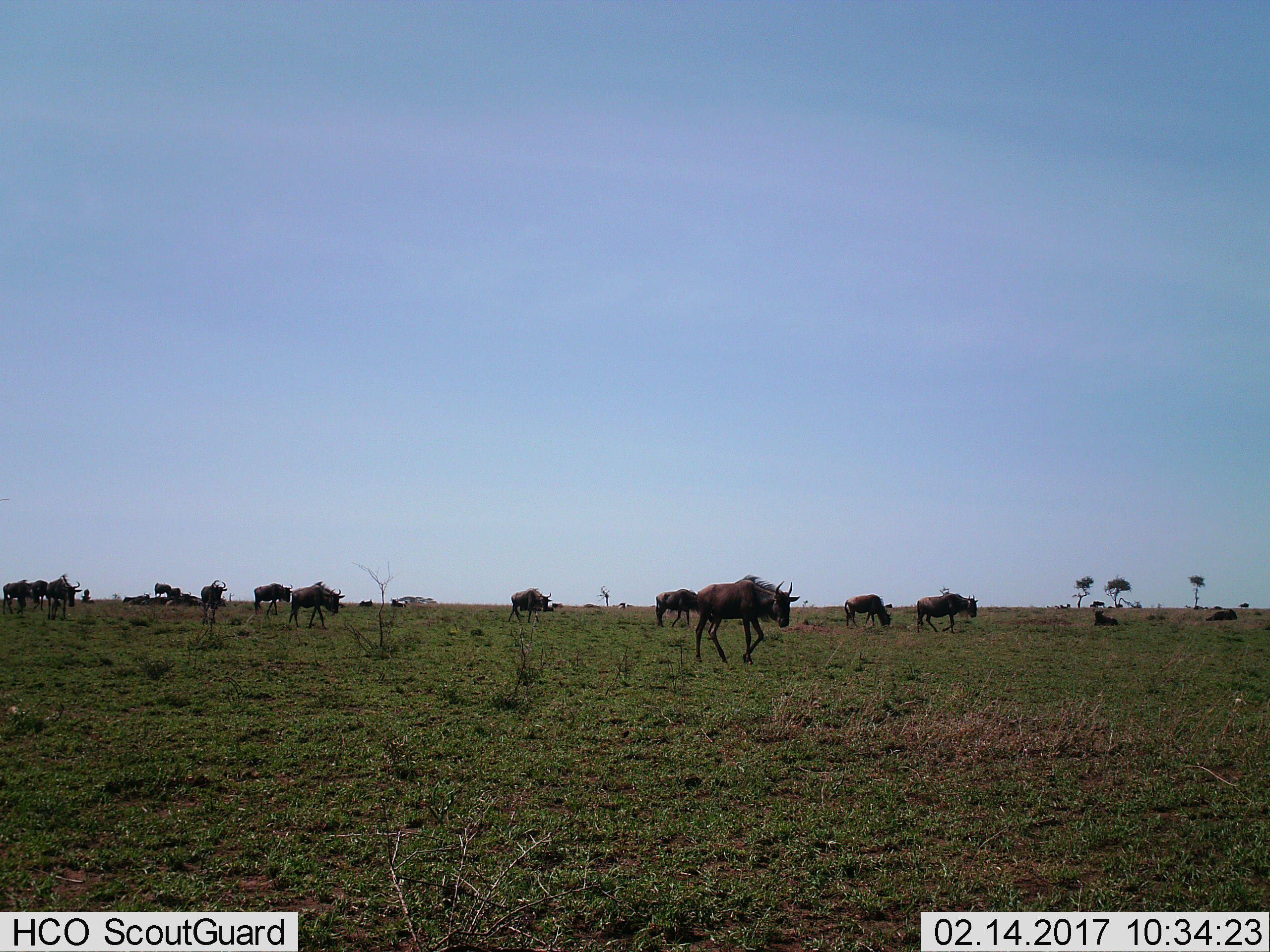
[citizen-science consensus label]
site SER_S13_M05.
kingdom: Animalia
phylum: Chordata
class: Mammalia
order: Artiodactyla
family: Bovidae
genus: Connochaetes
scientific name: Connochaetes taurinus taurinus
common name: blue wildebeest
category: wildebeestblue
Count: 11-50.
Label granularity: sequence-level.